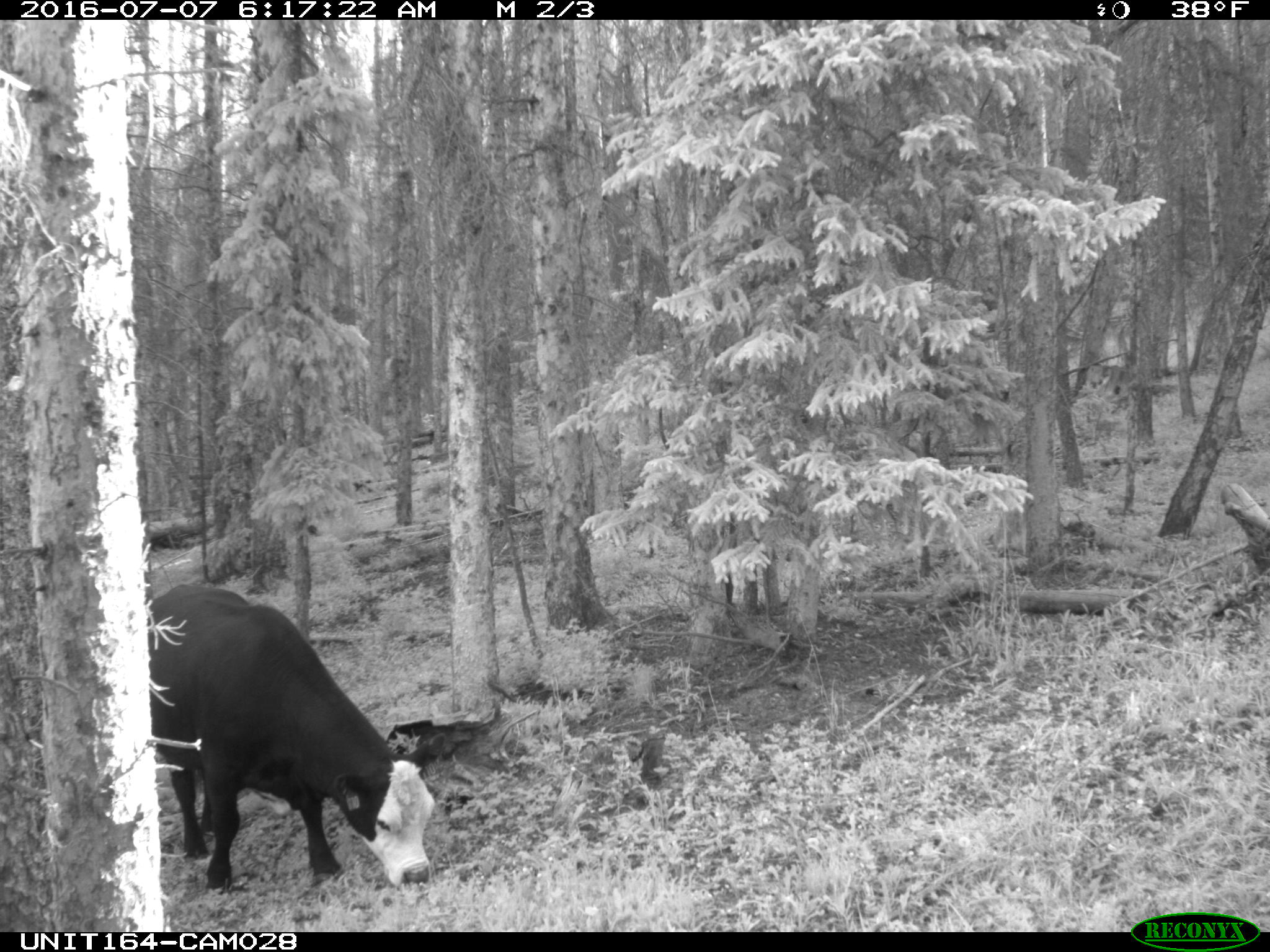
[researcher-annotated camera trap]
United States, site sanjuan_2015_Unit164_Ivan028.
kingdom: Animalia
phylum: Chordata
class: Mammalia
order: Artiodactyla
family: Bovidae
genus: Bos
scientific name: Bos taurus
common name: domestic cow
Bos taurus (domestic cow).